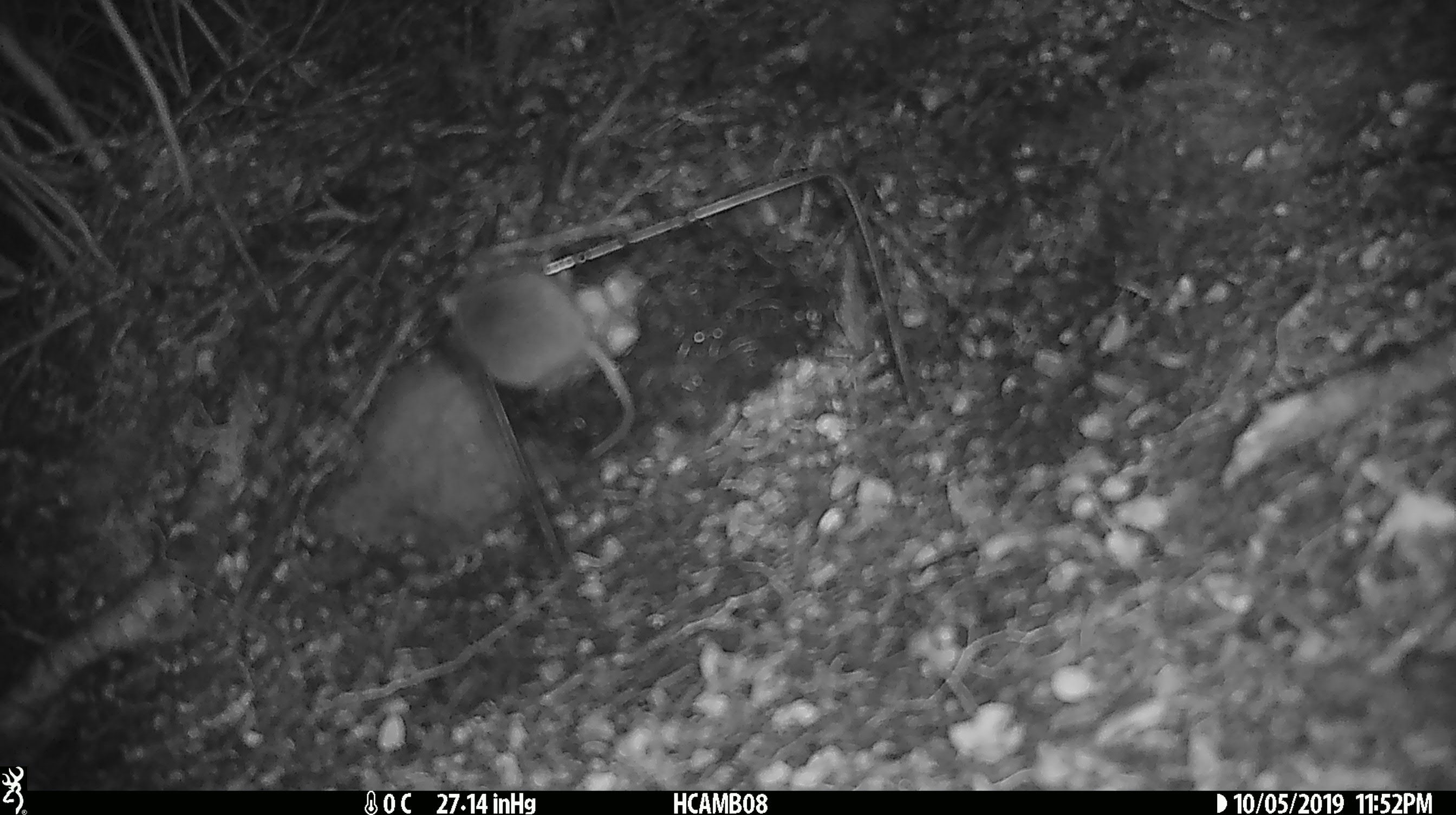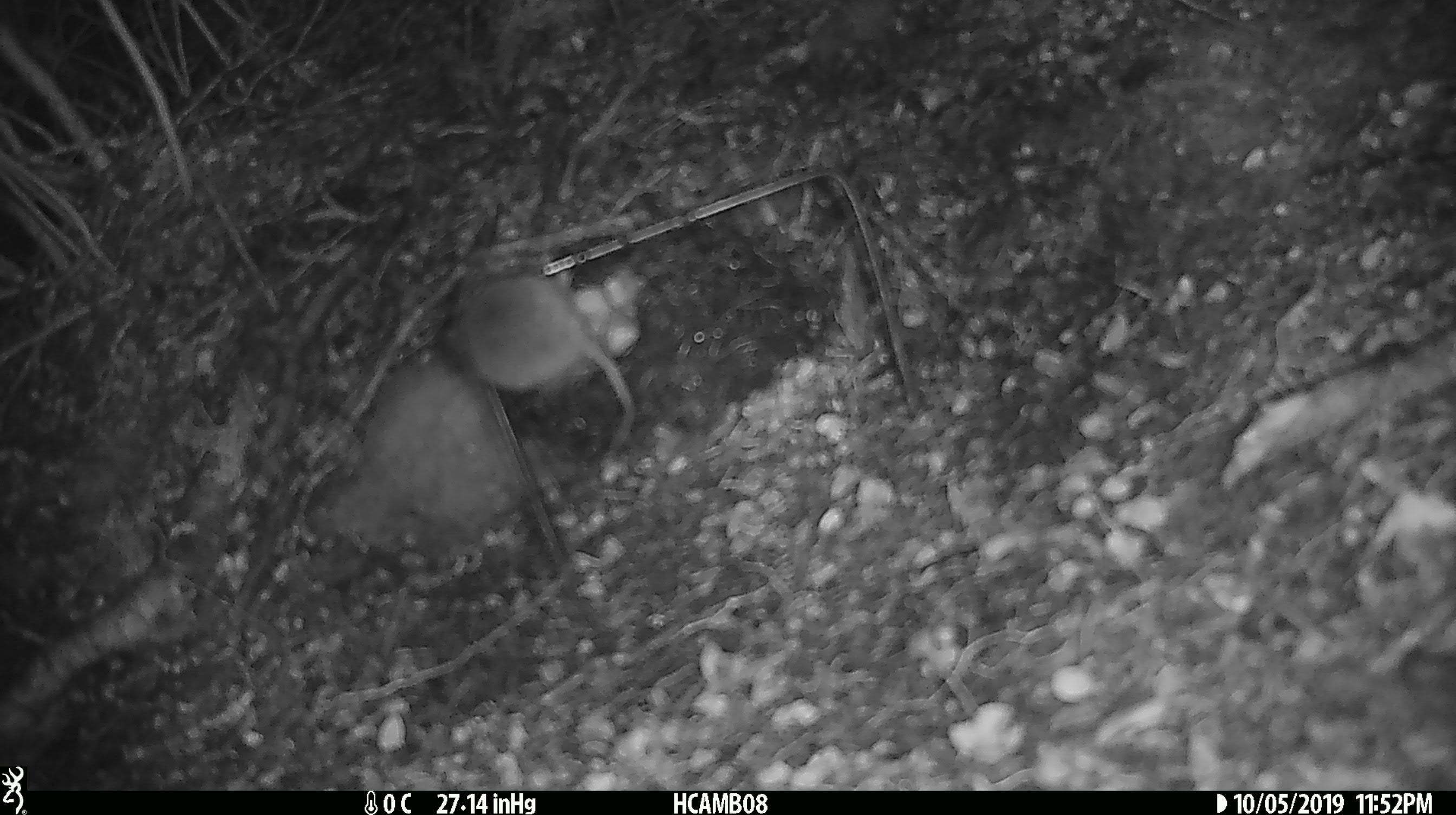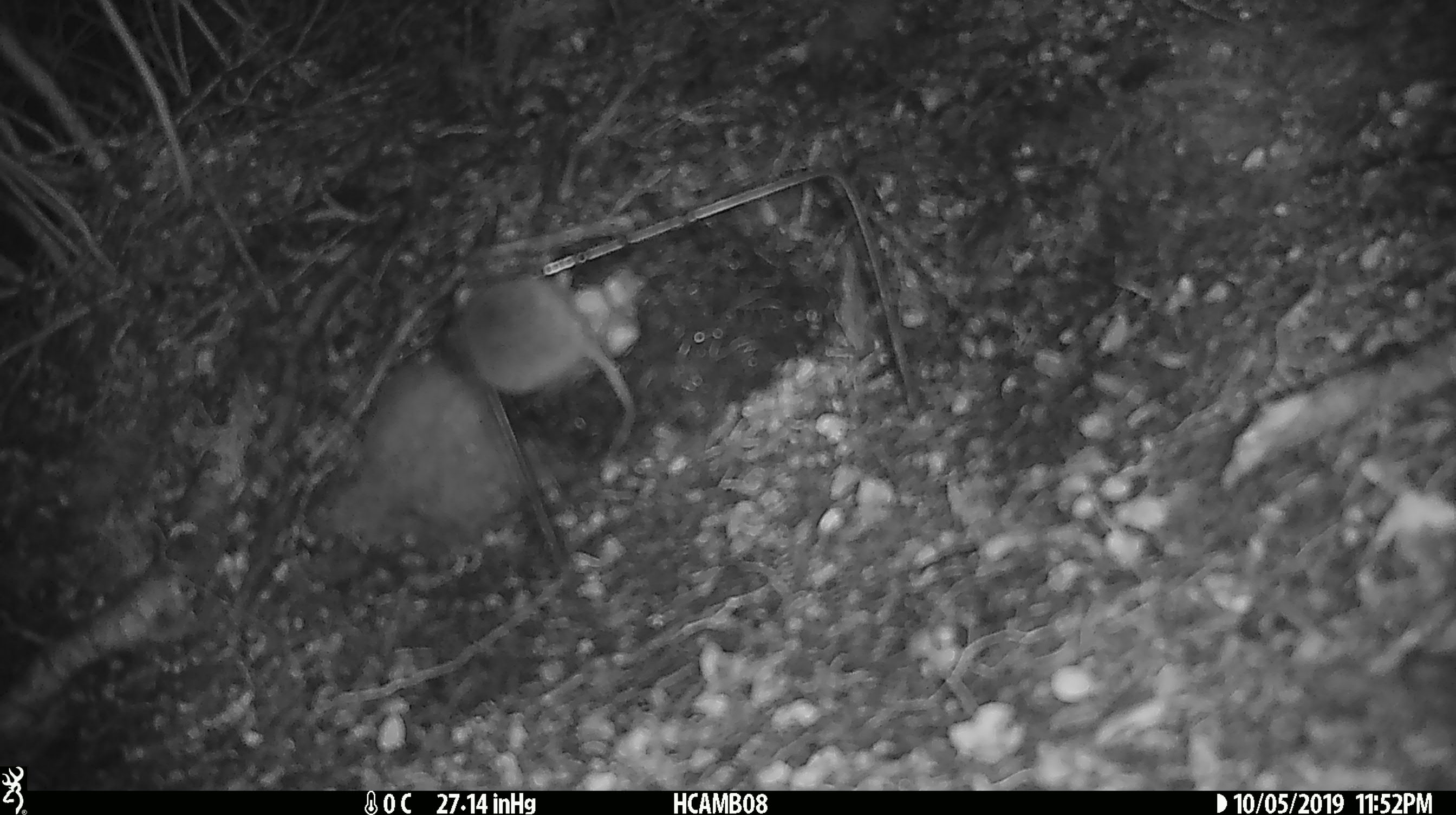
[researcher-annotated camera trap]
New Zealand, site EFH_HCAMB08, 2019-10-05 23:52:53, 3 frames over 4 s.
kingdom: Animalia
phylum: Chordata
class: Mammalia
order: Rodentia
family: Muridae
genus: Mus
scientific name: Mus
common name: mouse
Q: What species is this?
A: Mouse (Mus).